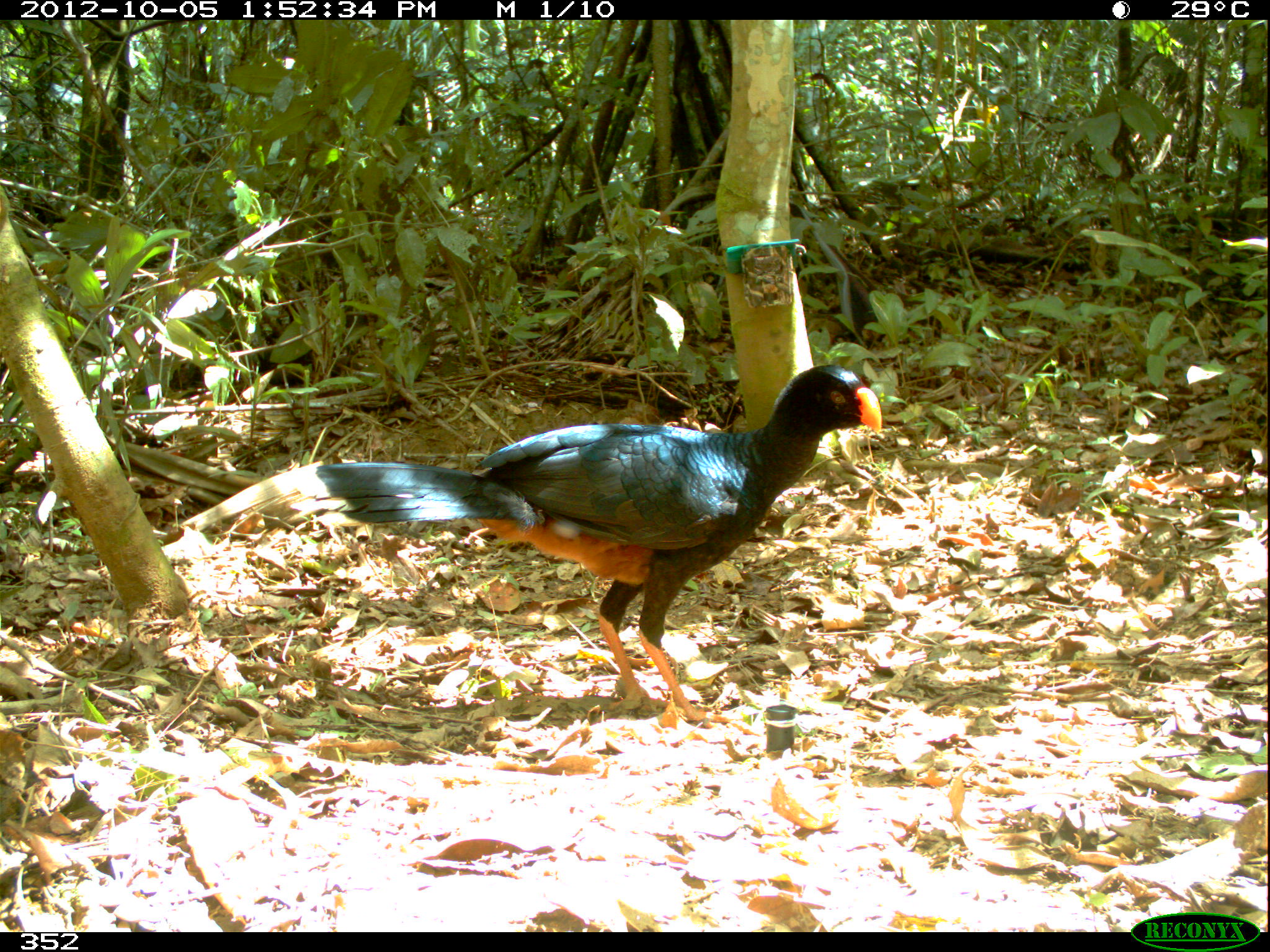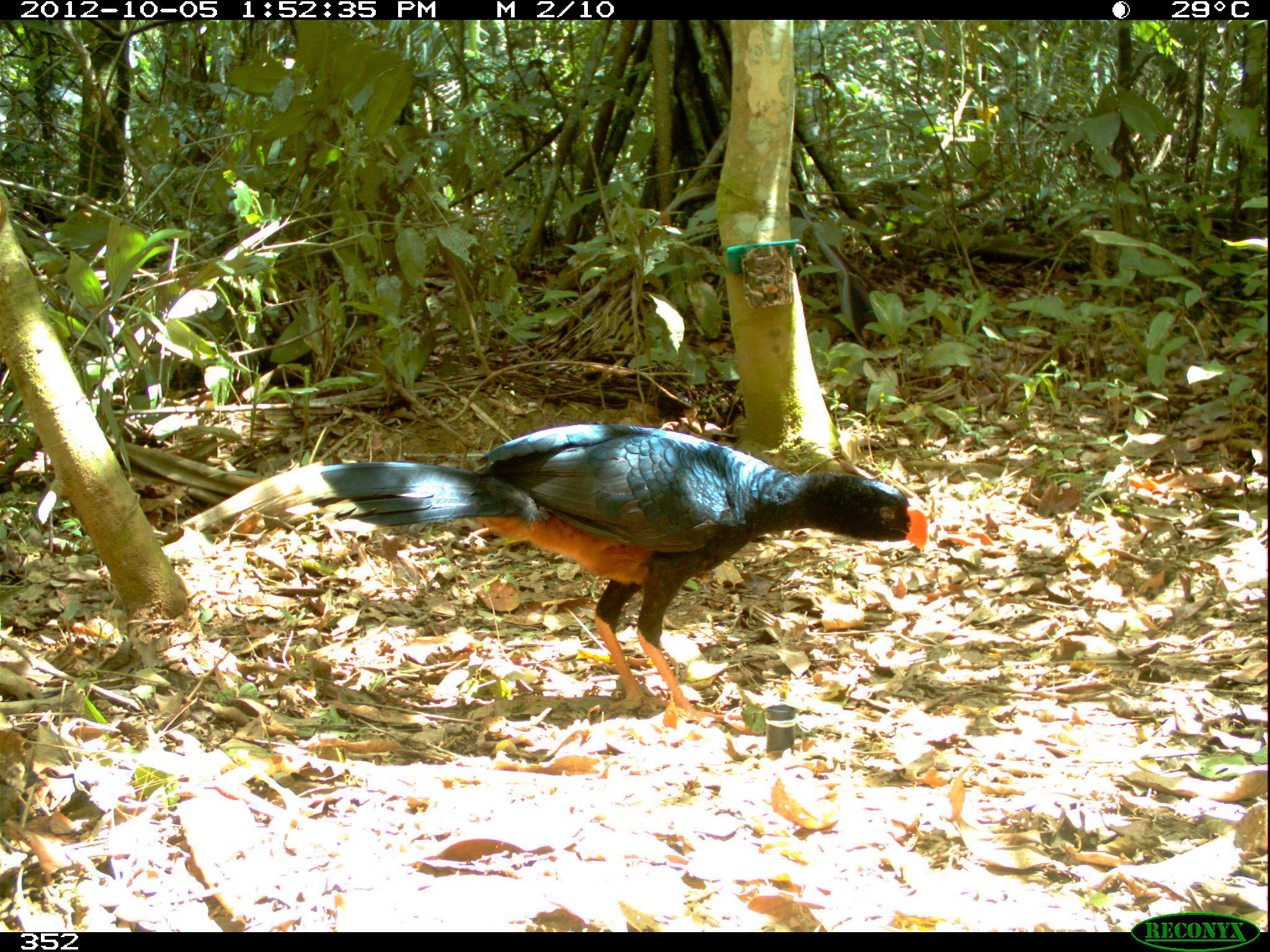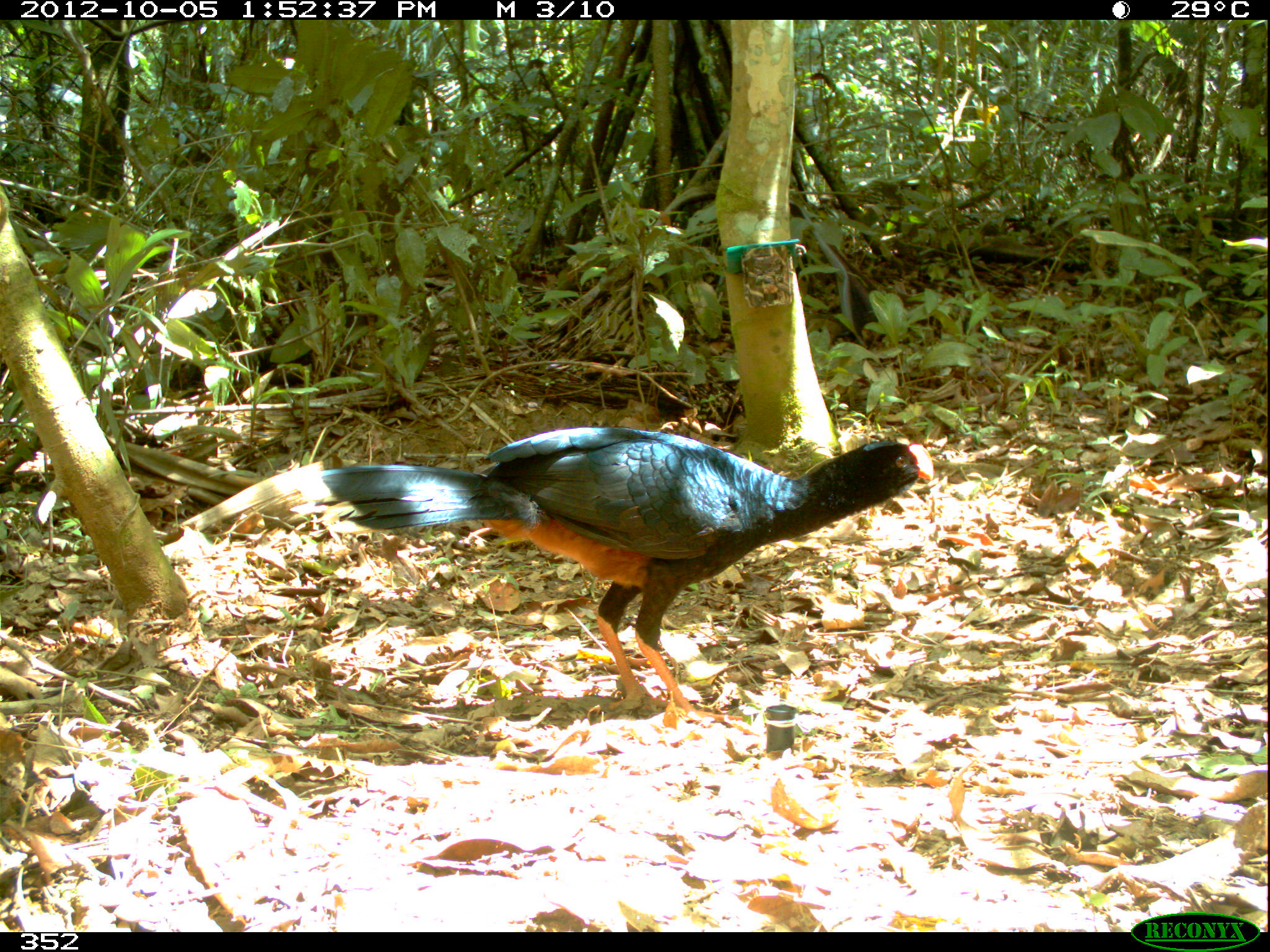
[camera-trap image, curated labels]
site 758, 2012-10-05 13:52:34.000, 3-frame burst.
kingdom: Animalia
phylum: Chordata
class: Aves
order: Galliformes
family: Cracidae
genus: Mitu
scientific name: Mitu tuberosum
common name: razor-billed curassow